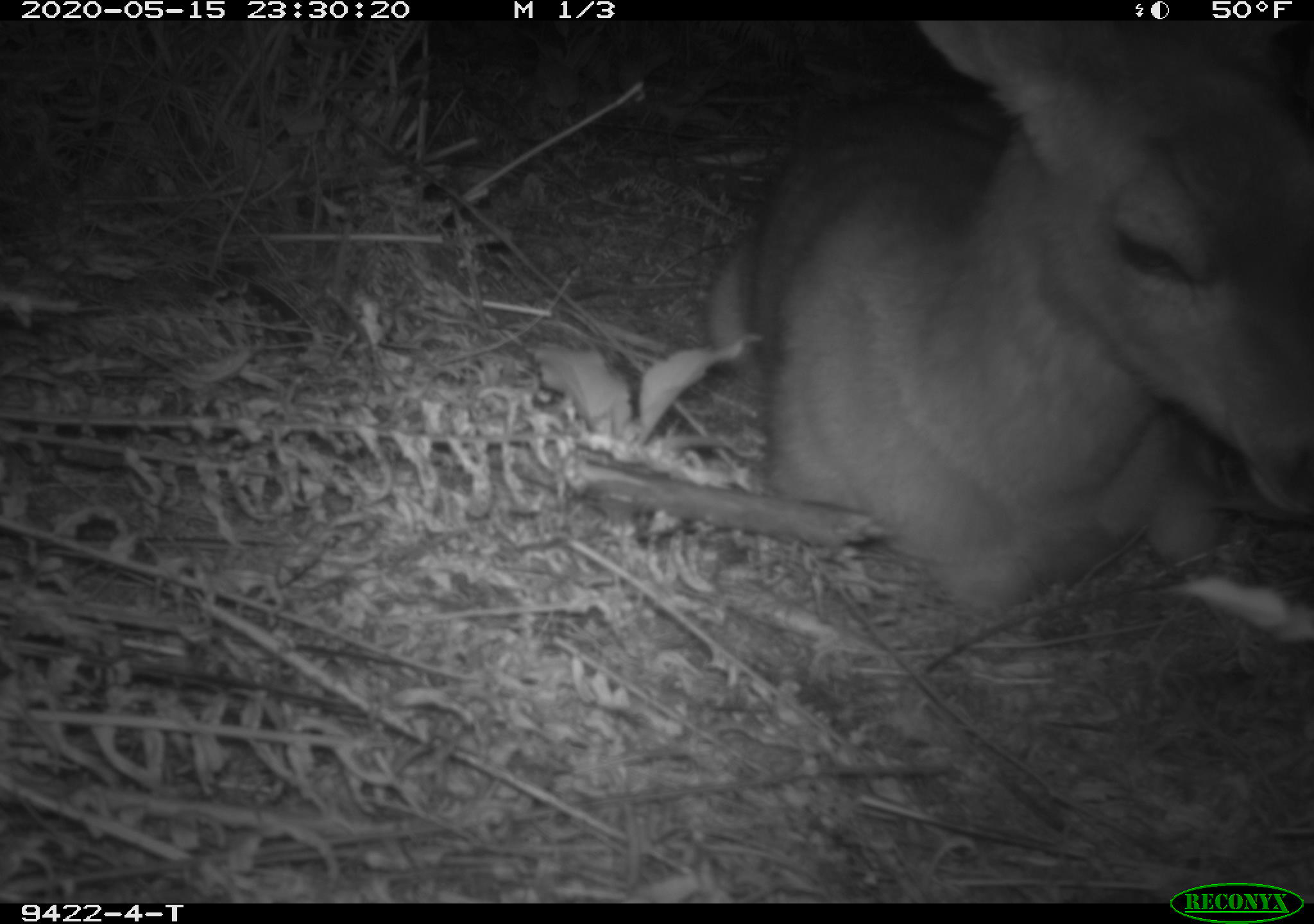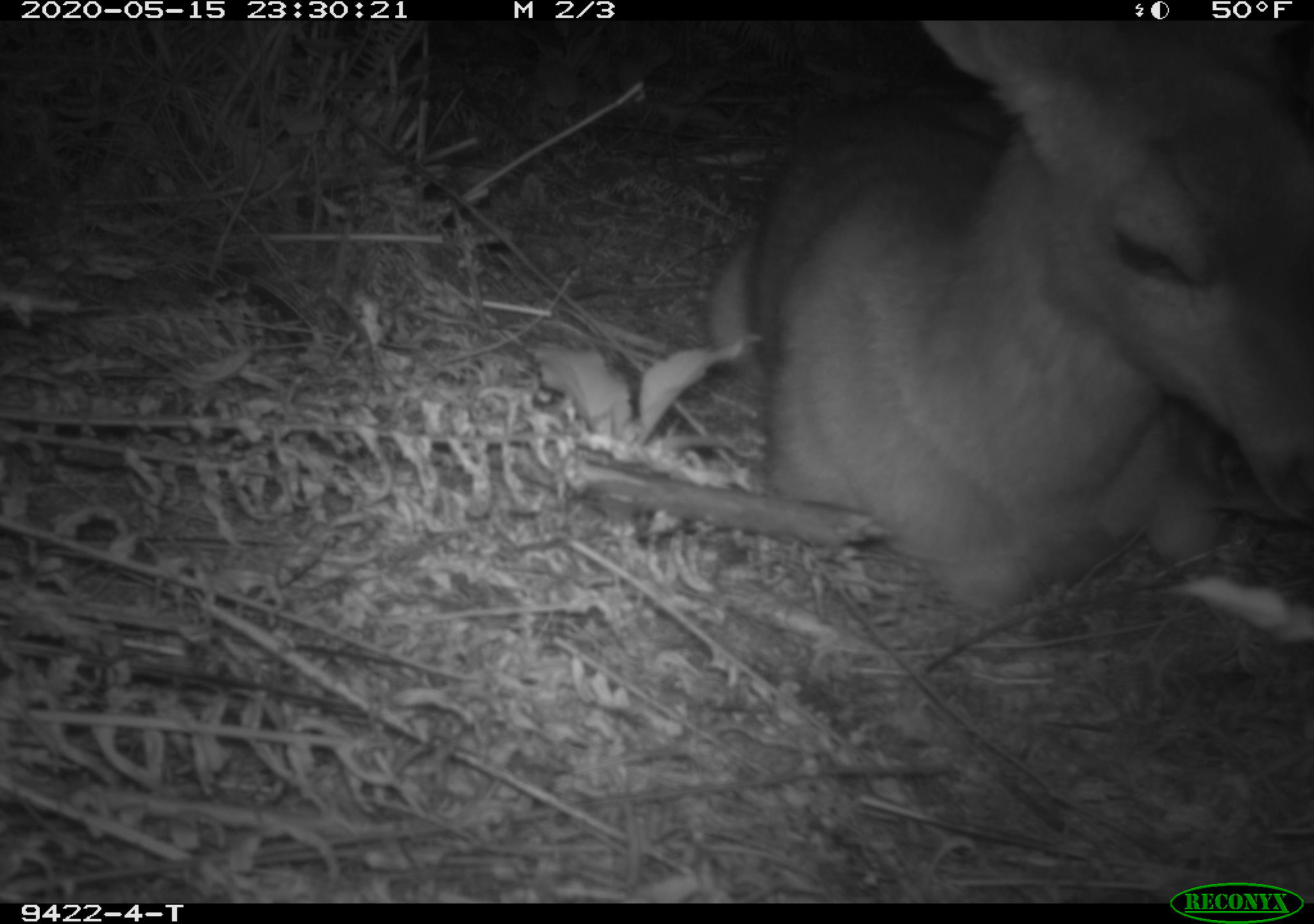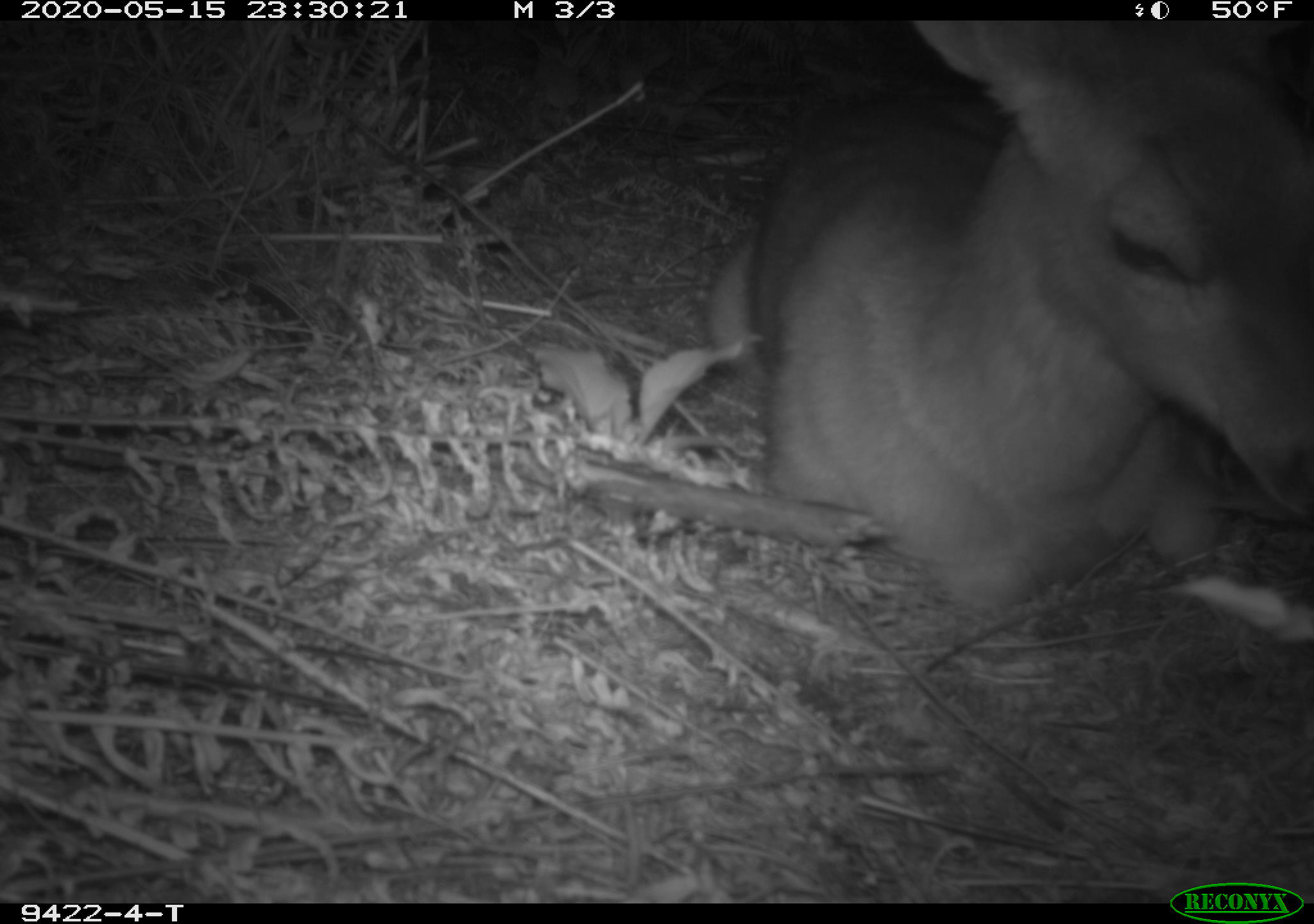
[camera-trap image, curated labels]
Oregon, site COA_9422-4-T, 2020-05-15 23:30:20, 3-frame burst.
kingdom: Animalia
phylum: Chordata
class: Mammalia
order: Artiodactyla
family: Cervidae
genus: Odocoileus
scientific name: Odocoileus hemionus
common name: black-tailed deer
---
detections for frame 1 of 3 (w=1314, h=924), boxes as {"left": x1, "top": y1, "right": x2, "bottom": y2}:
black-tailed deer: {"left": 691, "top": 28, "right": 1309, "bottom": 614}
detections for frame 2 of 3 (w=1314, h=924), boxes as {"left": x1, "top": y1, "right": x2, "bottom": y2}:
black-tailed deer: {"left": 696, "top": 37, "right": 1305, "bottom": 619}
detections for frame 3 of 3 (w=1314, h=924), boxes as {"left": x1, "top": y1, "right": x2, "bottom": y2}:
black-tailed deer: {"left": 696, "top": 37, "right": 1305, "bottom": 617}